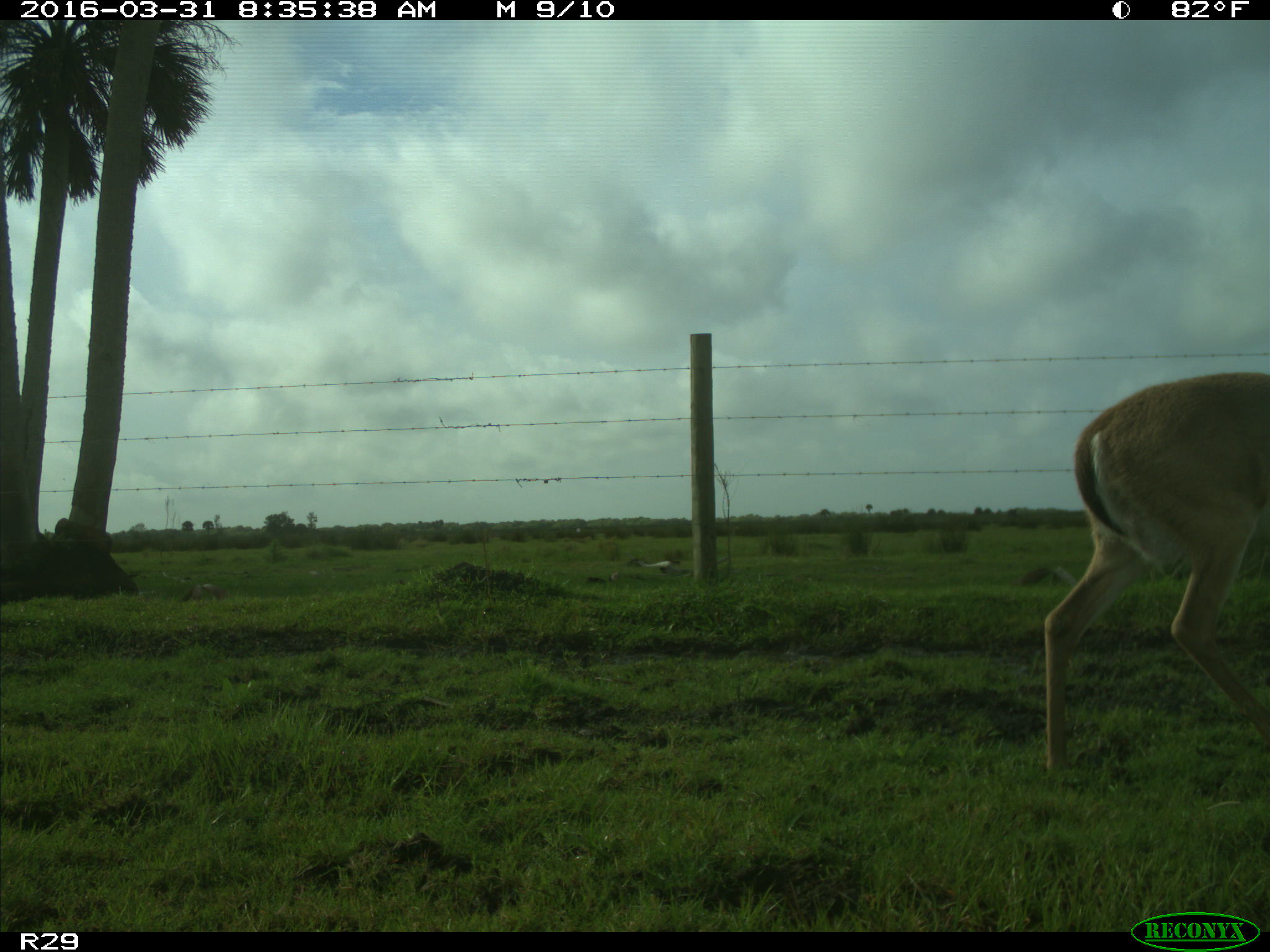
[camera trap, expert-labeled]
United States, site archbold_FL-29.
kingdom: Animalia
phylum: Chordata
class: Mammalia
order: Artiodactyla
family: Cervidae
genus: Odocoileus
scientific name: Odocoileus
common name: deer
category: unidentified deer